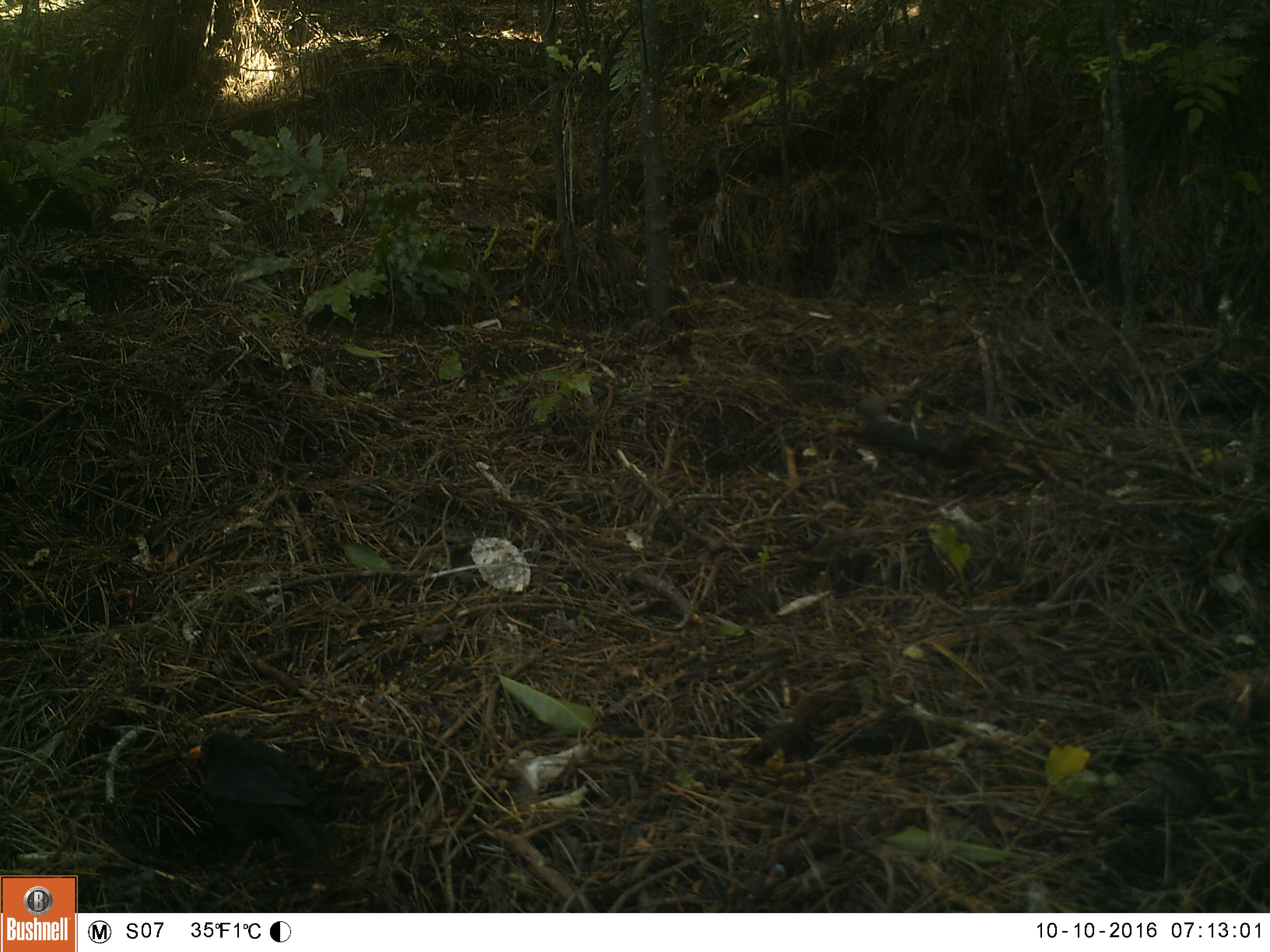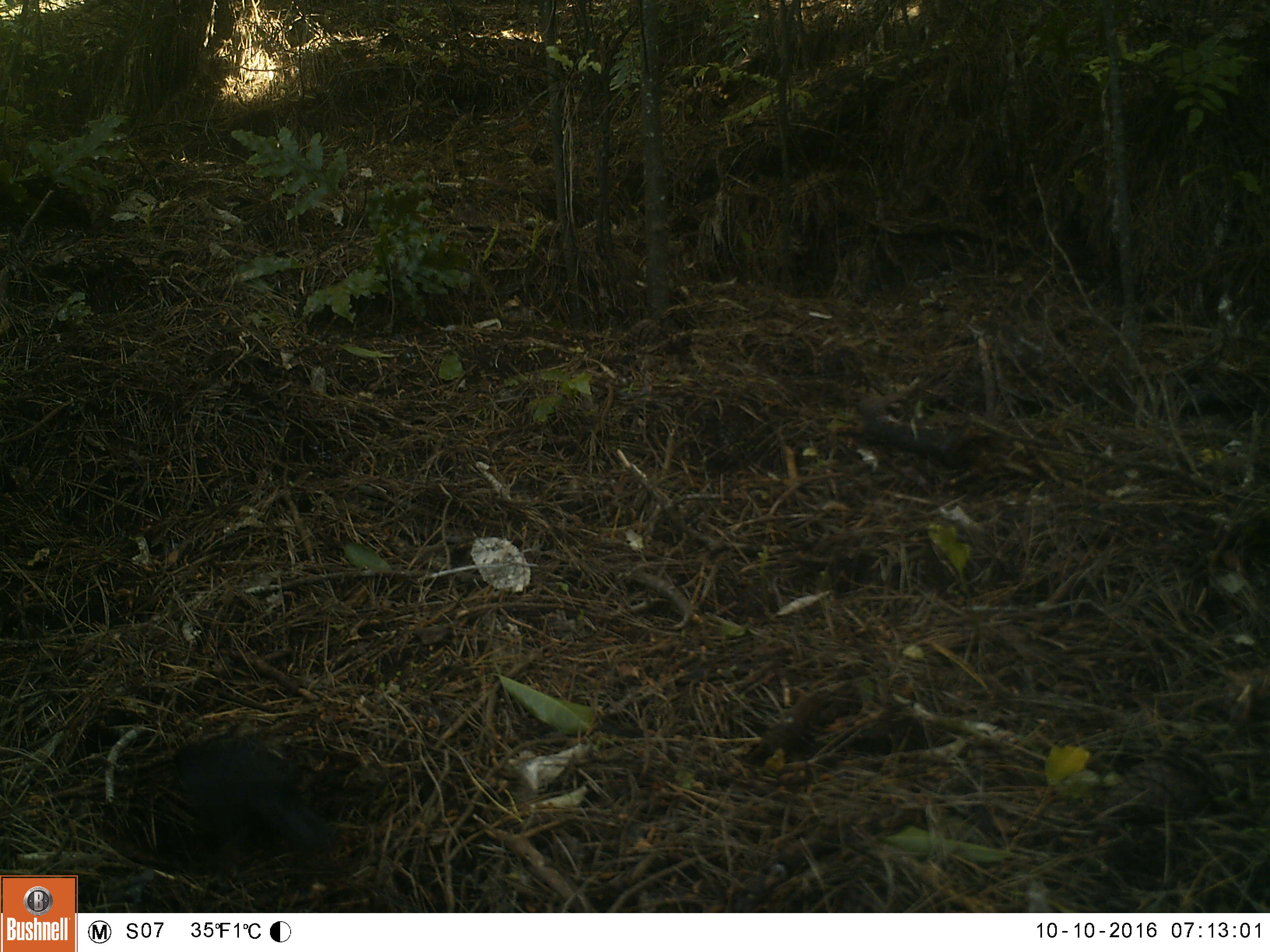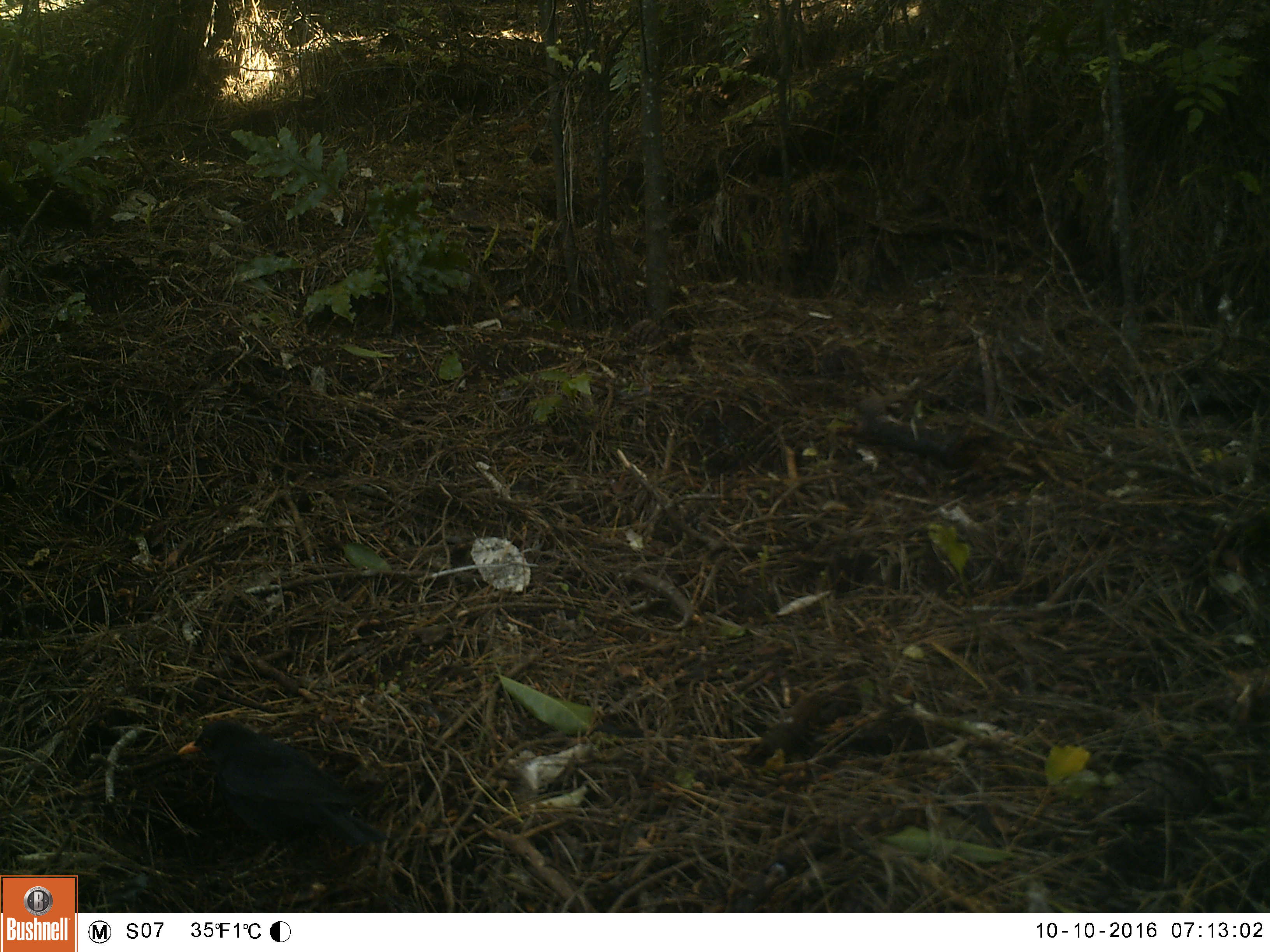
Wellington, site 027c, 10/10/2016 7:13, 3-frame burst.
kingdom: Animalia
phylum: Chordata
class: Aves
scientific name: Aves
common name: bird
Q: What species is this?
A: Bird (Aves).